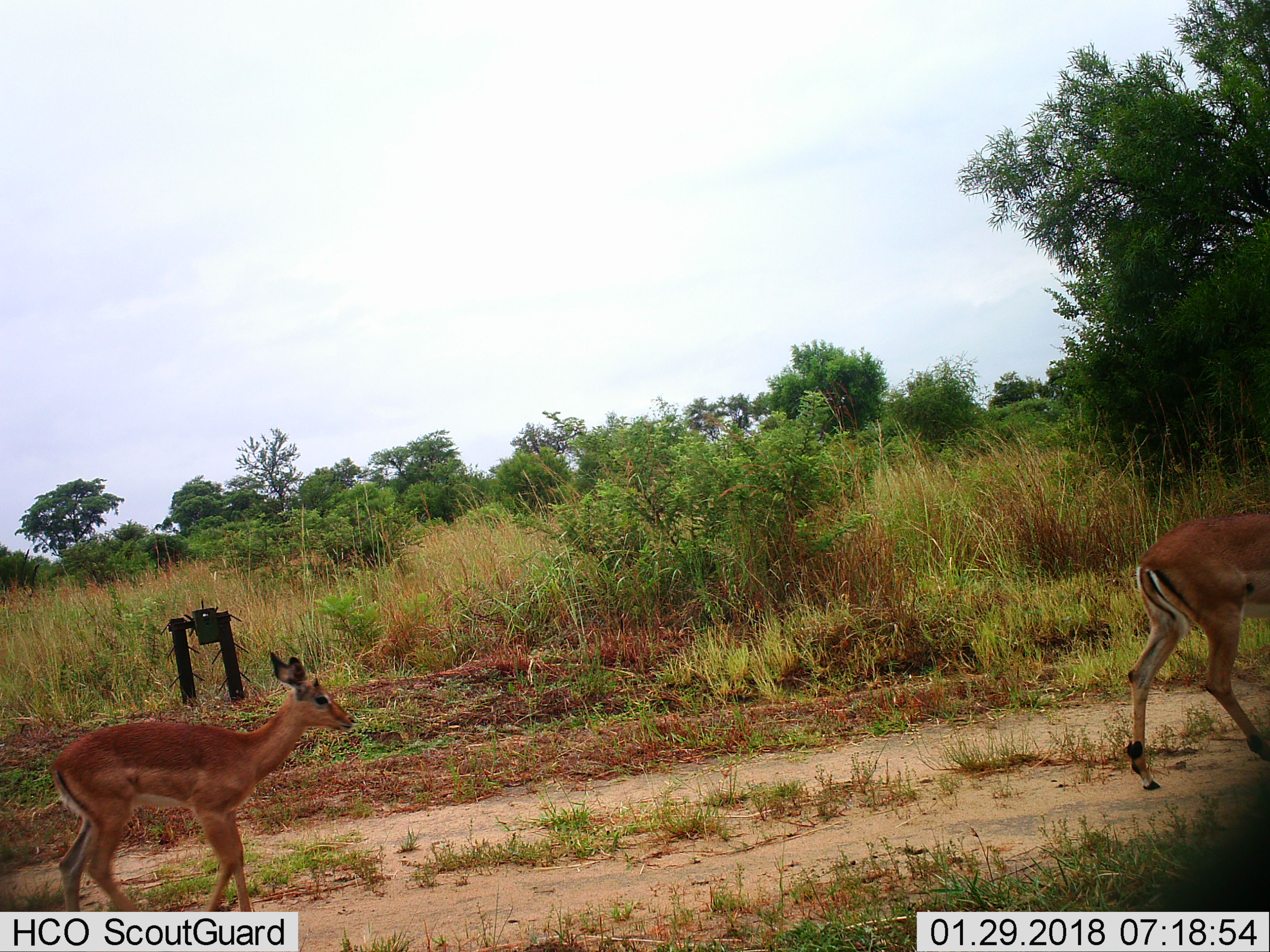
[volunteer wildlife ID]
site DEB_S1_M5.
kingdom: Animalia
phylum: Chordata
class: Mammalia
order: Artiodactyla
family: Bovidae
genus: Aepyceros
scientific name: Aepyceros melampus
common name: impala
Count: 2.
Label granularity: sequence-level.